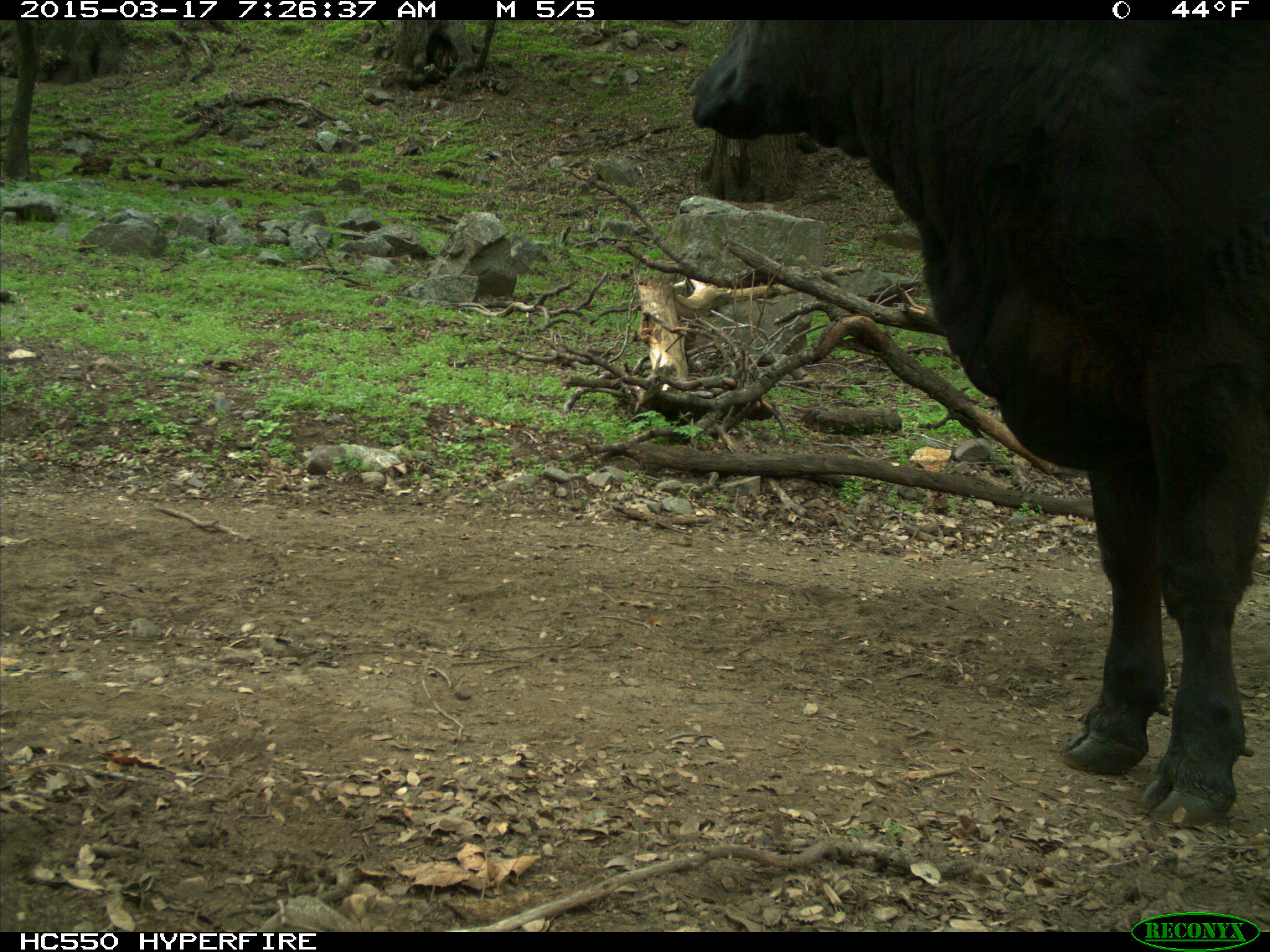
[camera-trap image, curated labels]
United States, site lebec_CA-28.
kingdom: Animalia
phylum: Chordata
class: Mammalia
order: Artiodactyla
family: Bovidae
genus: Bos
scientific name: Bos taurus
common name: domestic cow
Bos taurus (domestic cow).